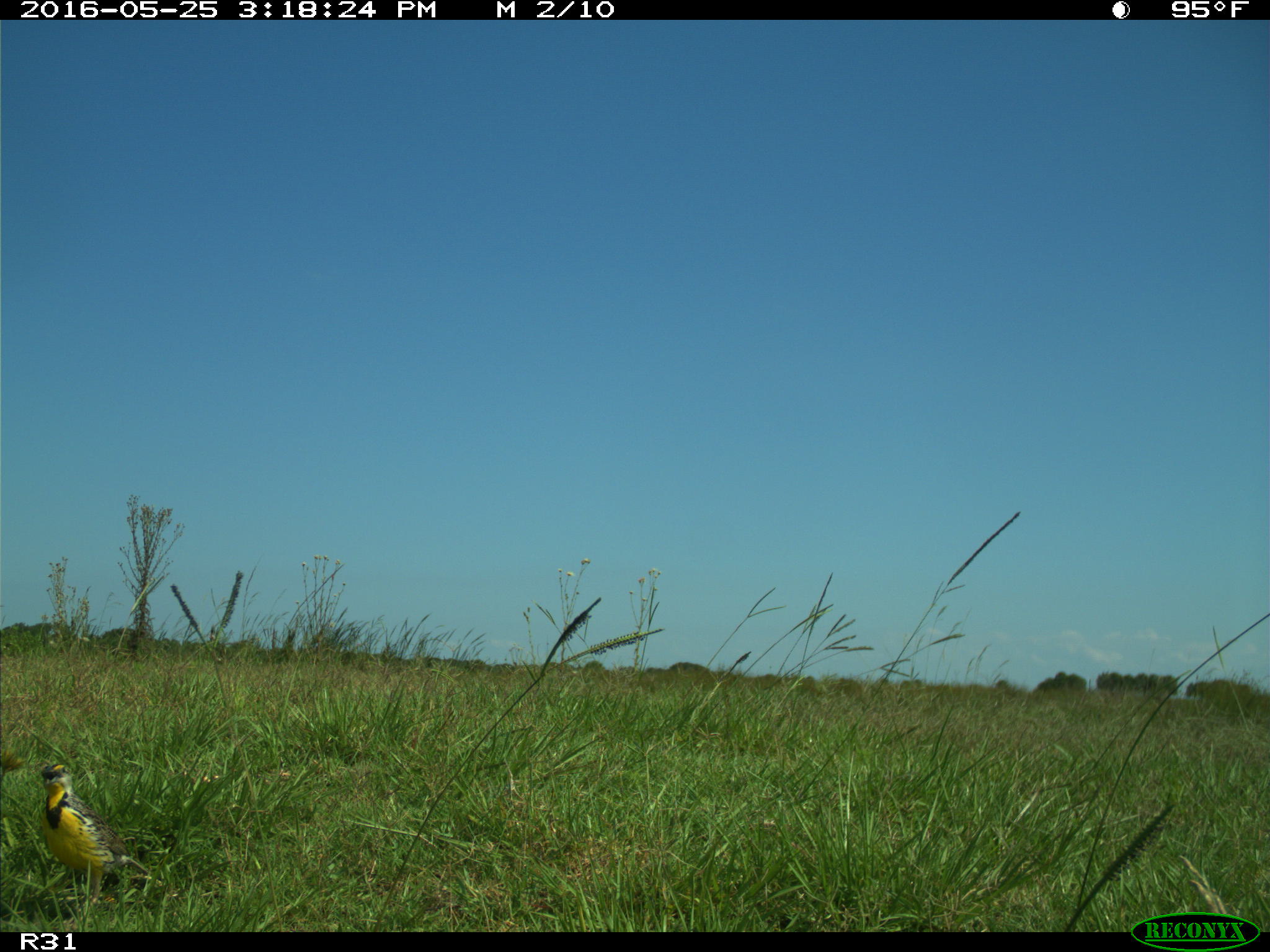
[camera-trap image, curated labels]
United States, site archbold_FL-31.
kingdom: Animalia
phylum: Chordata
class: Aves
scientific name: Aves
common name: birds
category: unidentified bird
Unidentified bird (birds) (Aves).